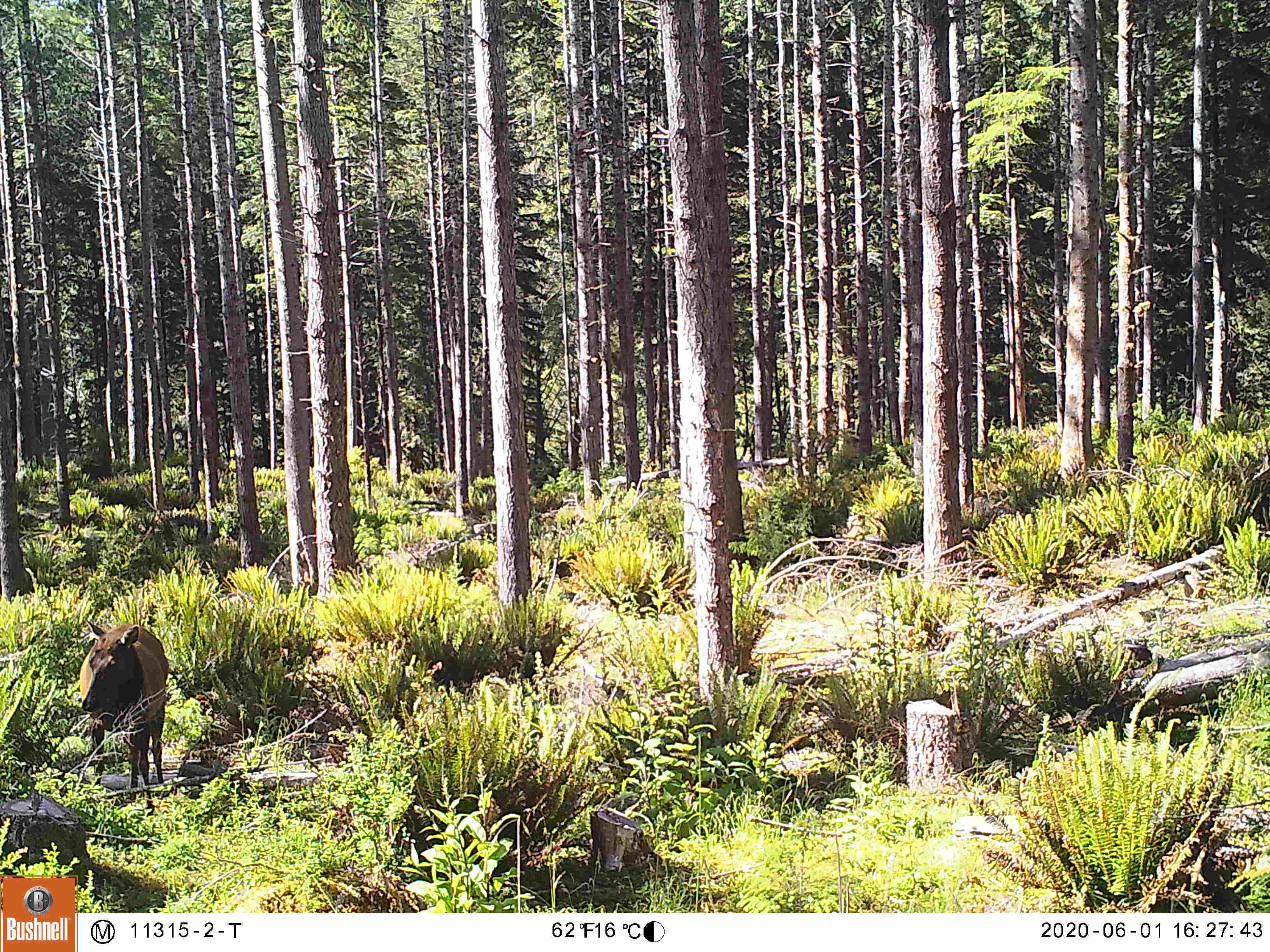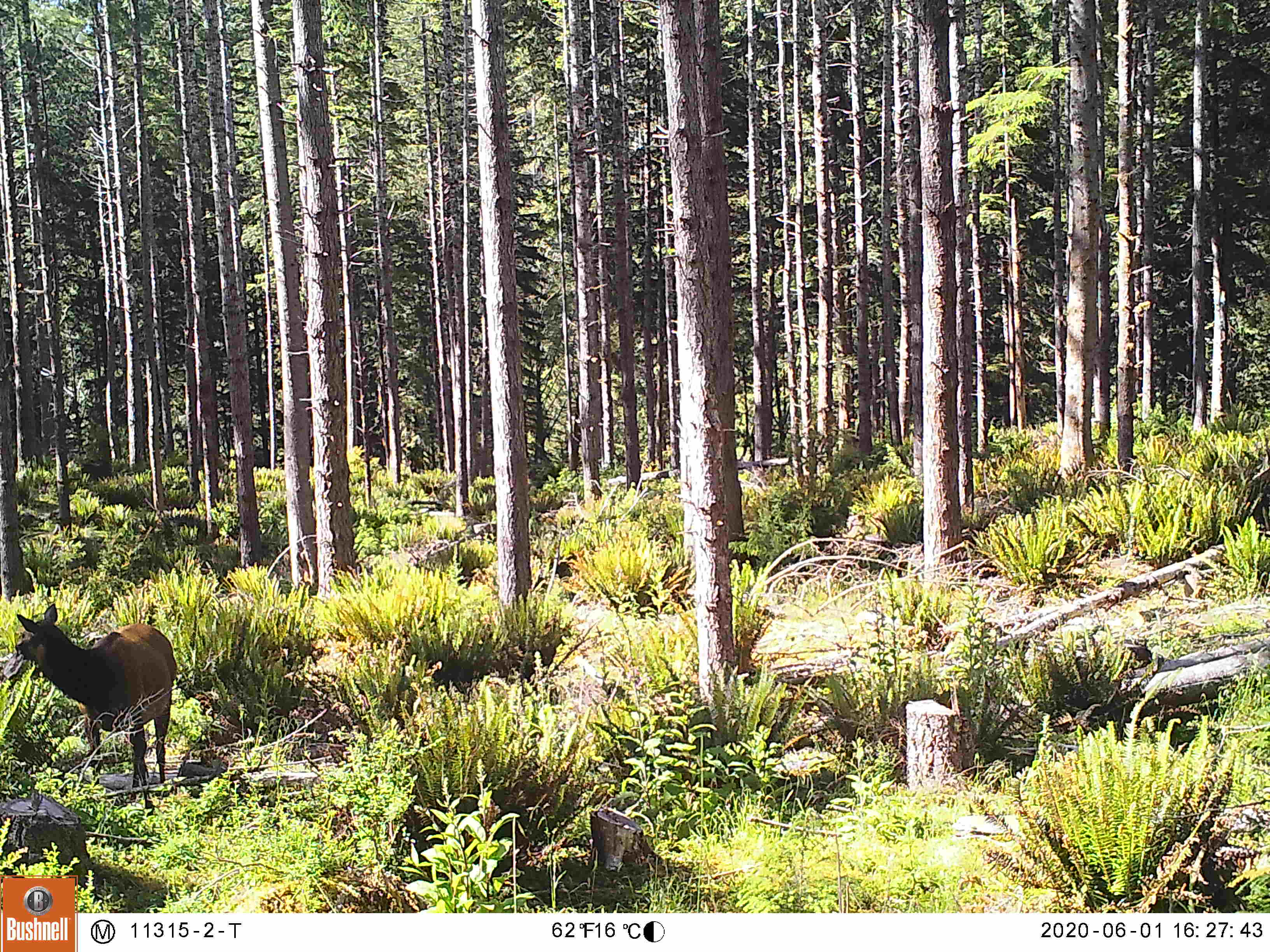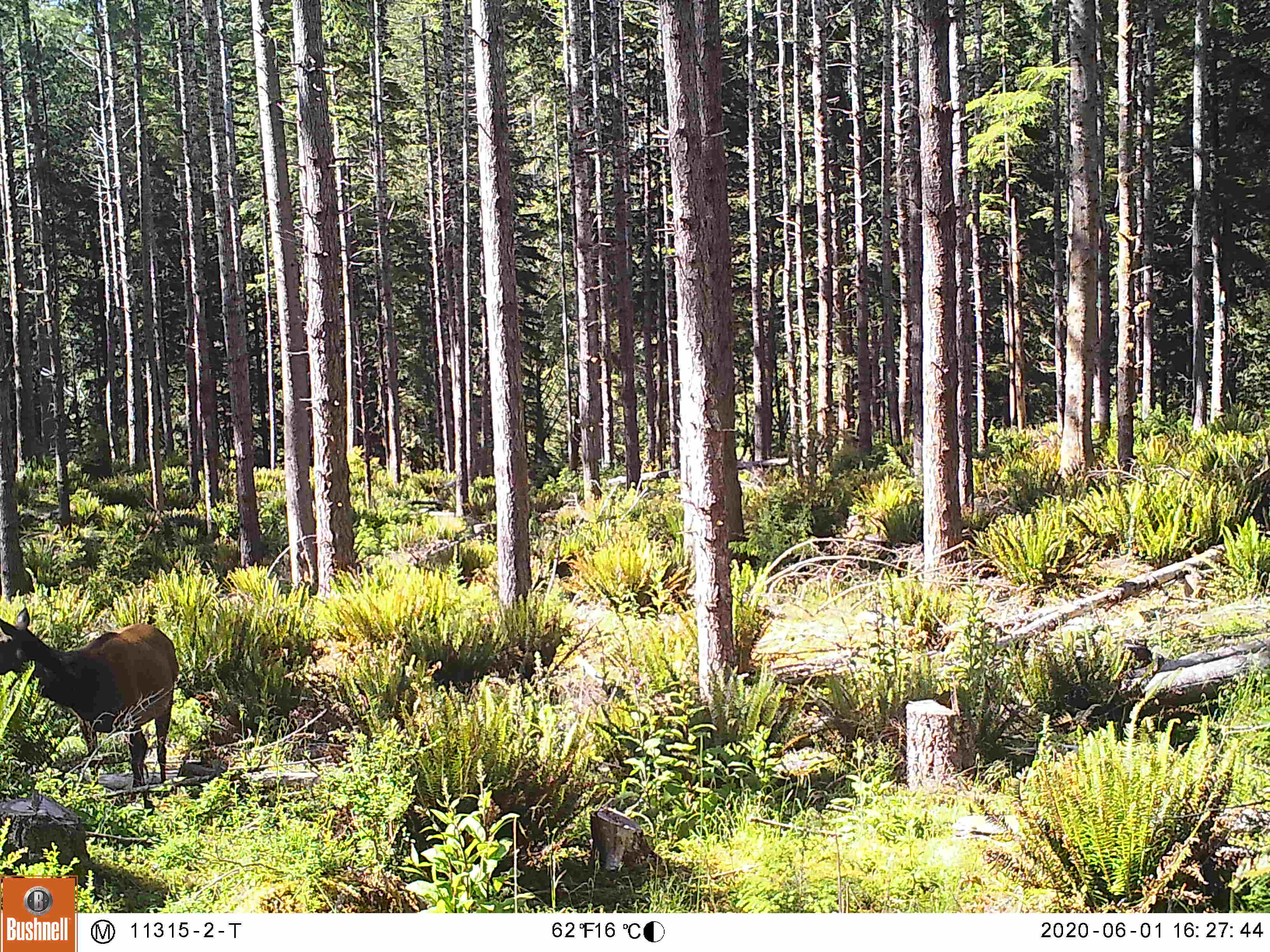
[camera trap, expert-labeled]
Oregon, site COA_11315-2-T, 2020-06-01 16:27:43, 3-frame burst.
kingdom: Animalia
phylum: Chordata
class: Mammalia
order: Artiodactyla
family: Cervidae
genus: Cervus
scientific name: Cervus canadensis roosevelti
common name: roosevelt elk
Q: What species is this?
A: Roosevelt elk (Cervus canadensis roosevelti).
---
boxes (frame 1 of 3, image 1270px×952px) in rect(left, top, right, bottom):
roosevelt elk: rect(67, 613, 175, 814)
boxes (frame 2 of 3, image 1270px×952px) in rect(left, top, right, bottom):
roosevelt elk: rect(9, 598, 179, 818)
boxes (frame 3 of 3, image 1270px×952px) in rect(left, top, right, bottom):
roosevelt elk: rect(0, 604, 183, 803)